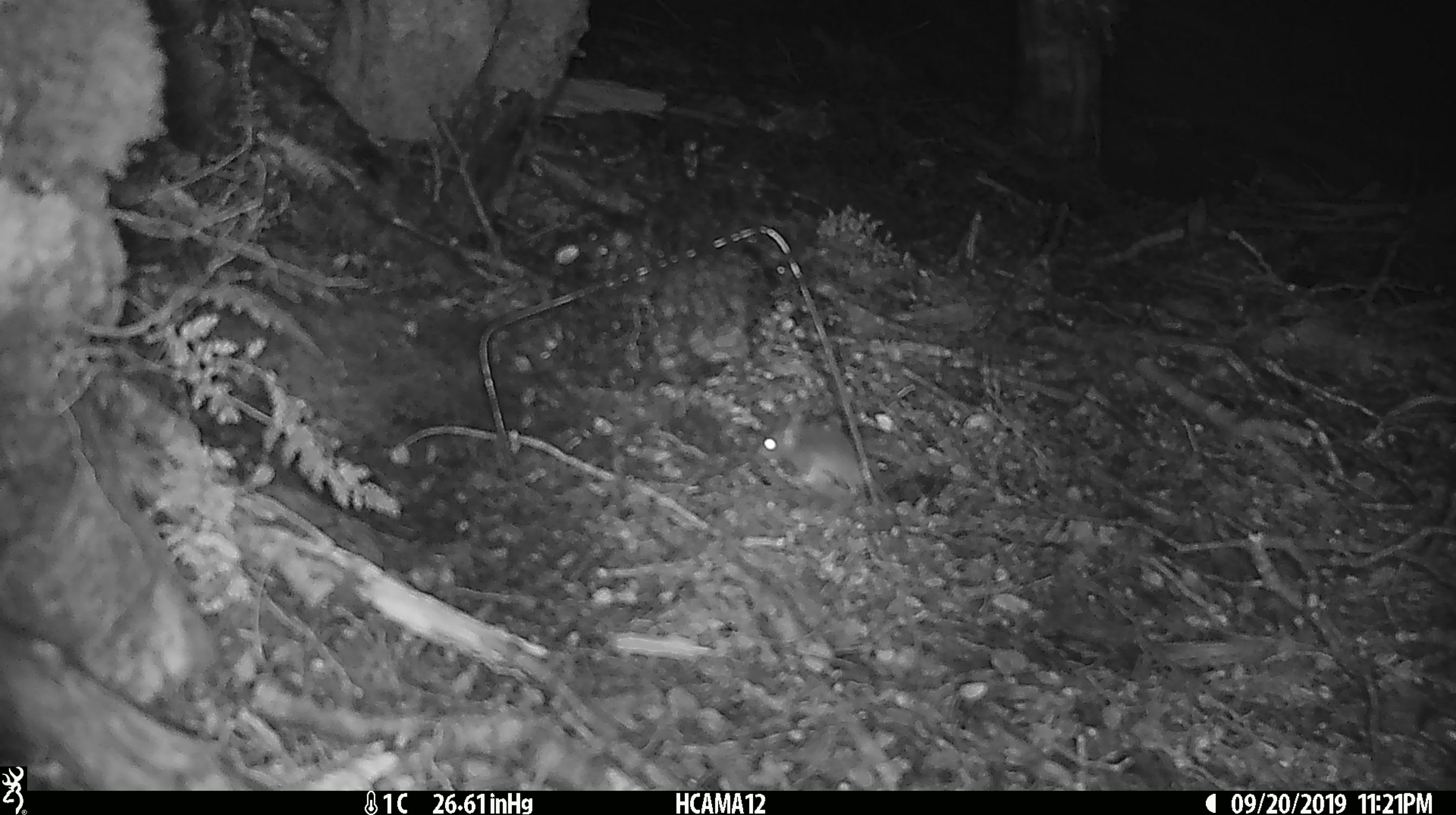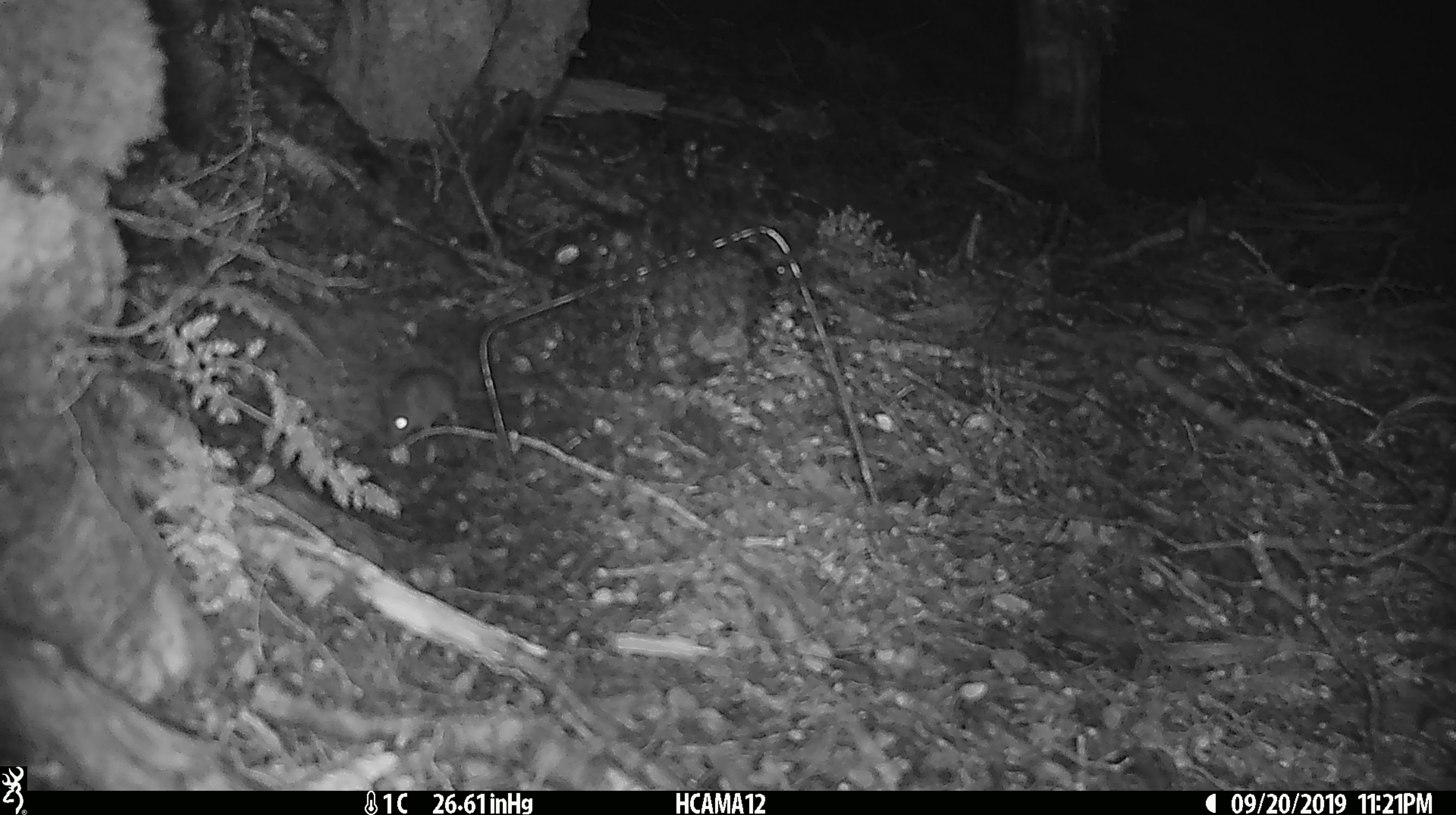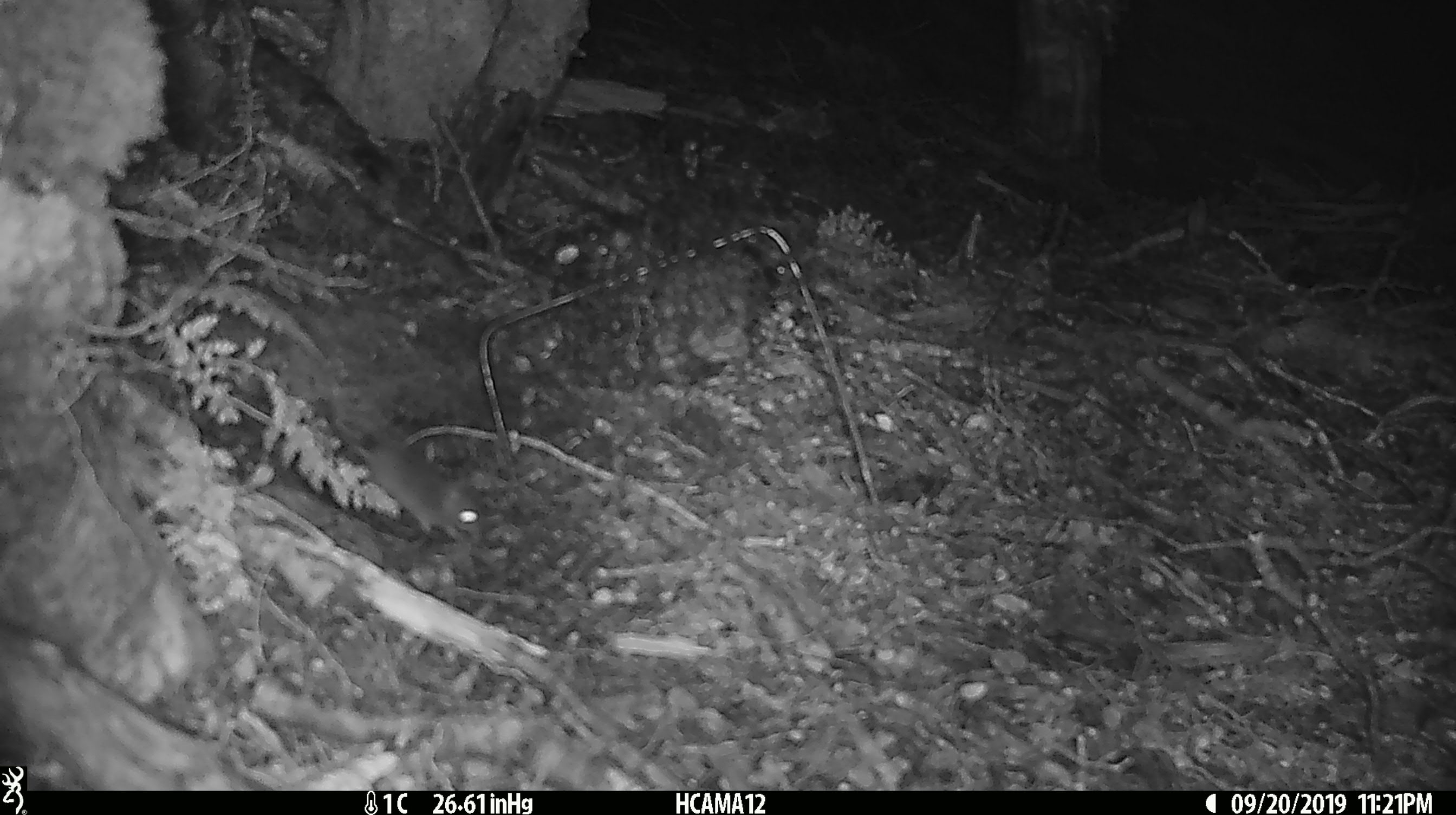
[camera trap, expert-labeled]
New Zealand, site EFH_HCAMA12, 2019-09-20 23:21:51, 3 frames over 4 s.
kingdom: Animalia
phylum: Chordata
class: Mammalia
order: Rodentia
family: Muridae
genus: Mus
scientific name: Mus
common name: mouse